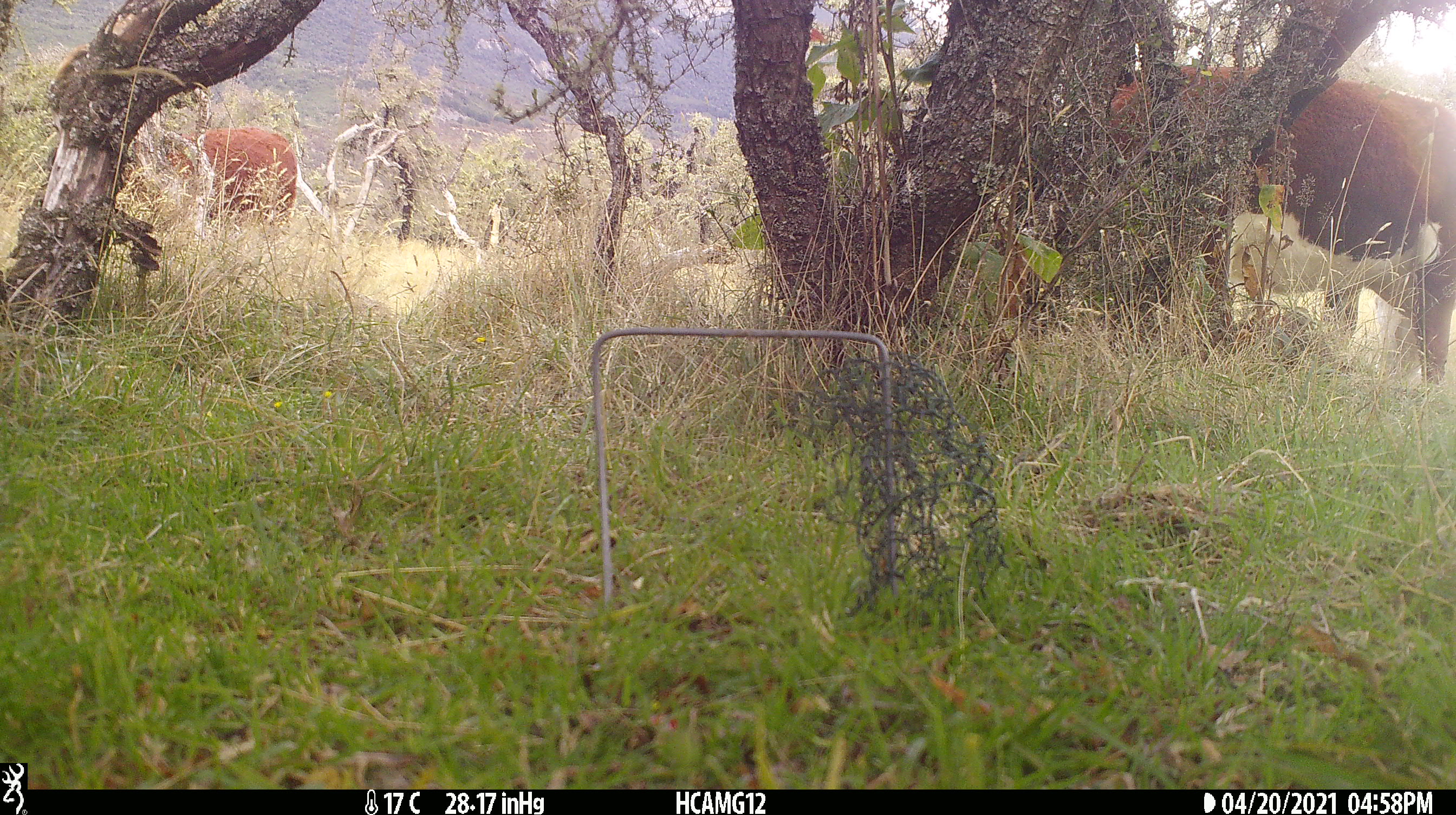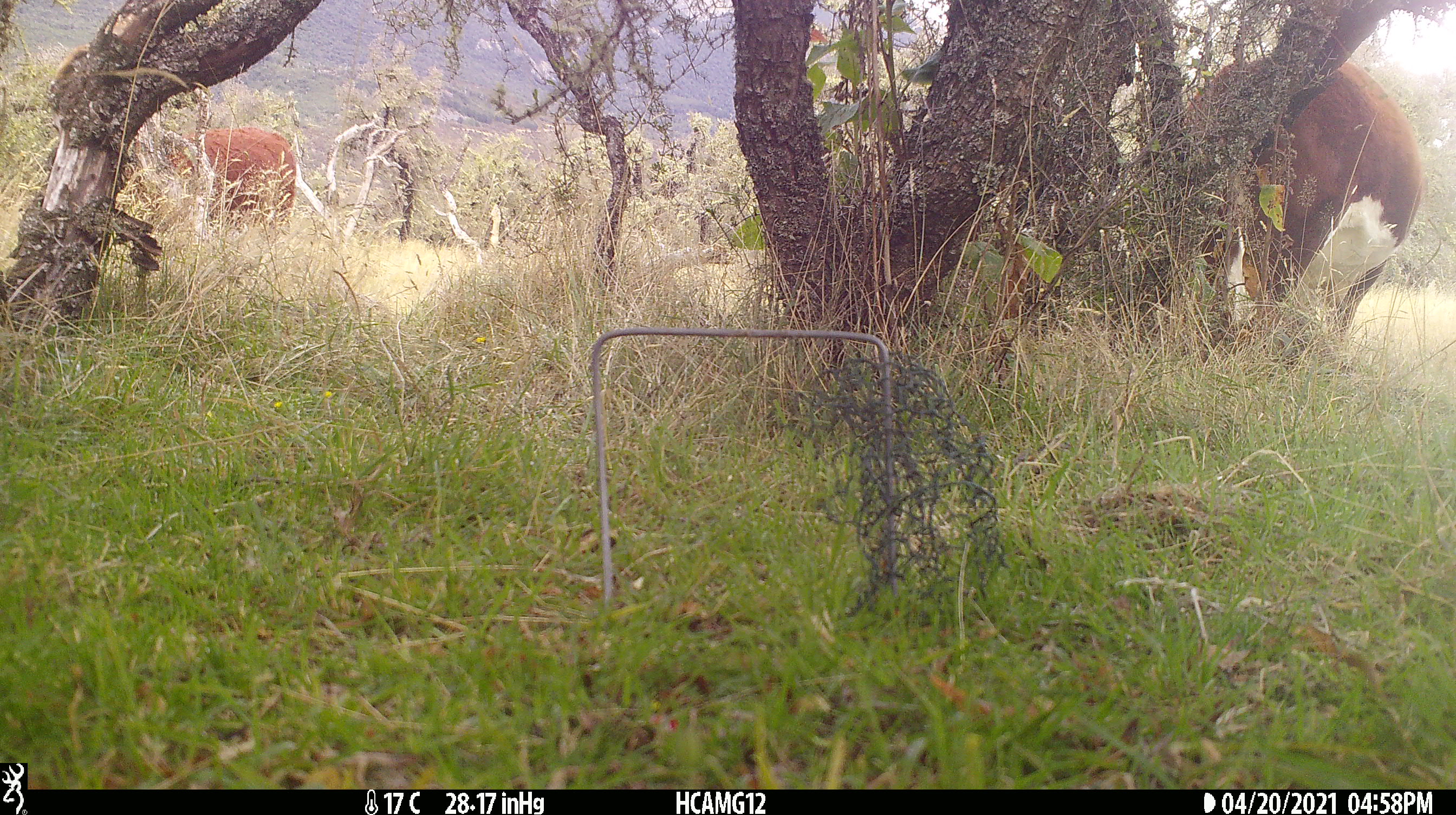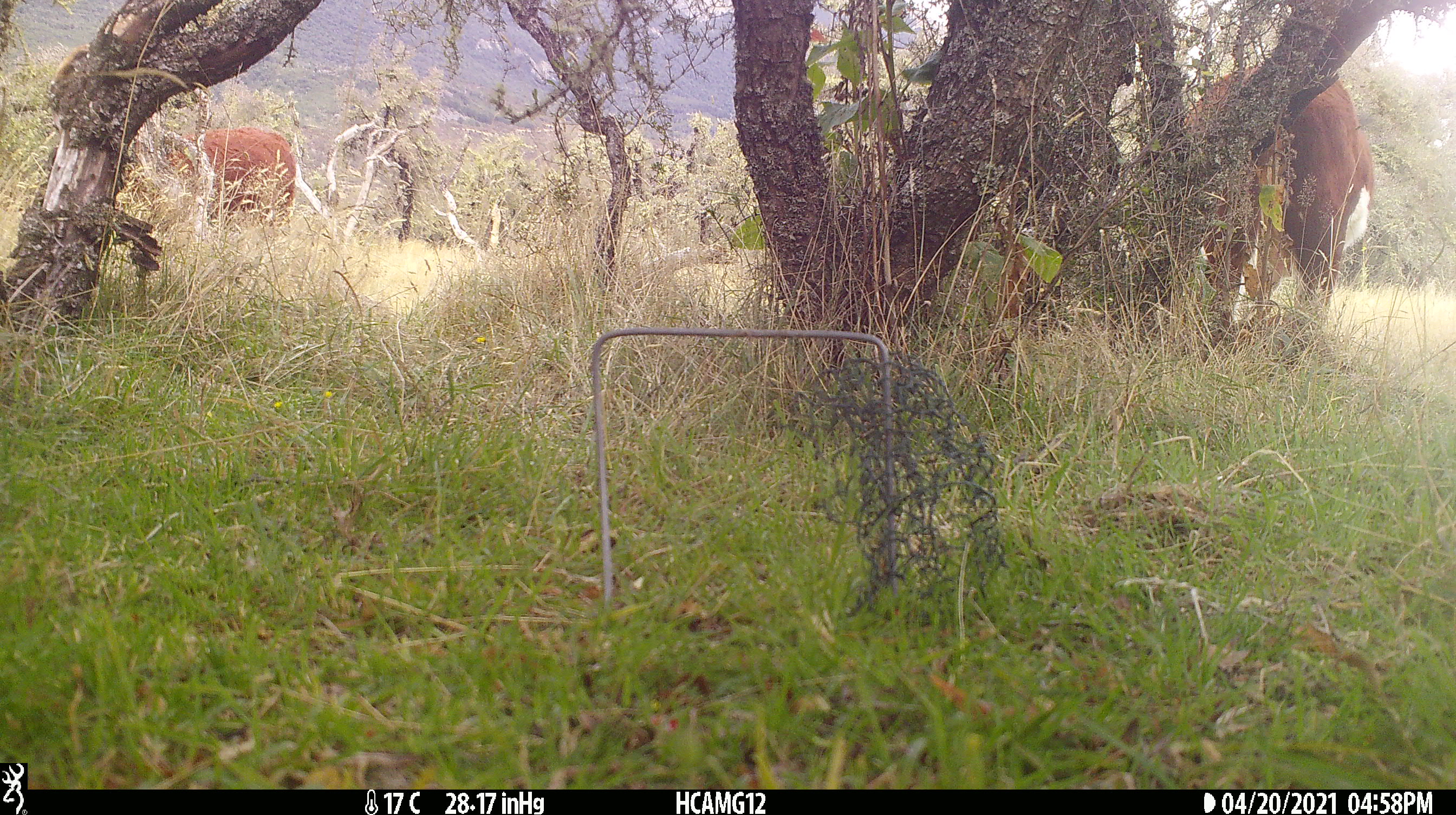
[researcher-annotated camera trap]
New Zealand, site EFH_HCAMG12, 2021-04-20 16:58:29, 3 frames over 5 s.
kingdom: Animalia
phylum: Chordata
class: Mammalia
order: Artiodactyla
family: Bovidae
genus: Bos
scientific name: Bos taurus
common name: domestic cow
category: cow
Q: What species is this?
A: Cow (domestic cow) (Bos taurus).